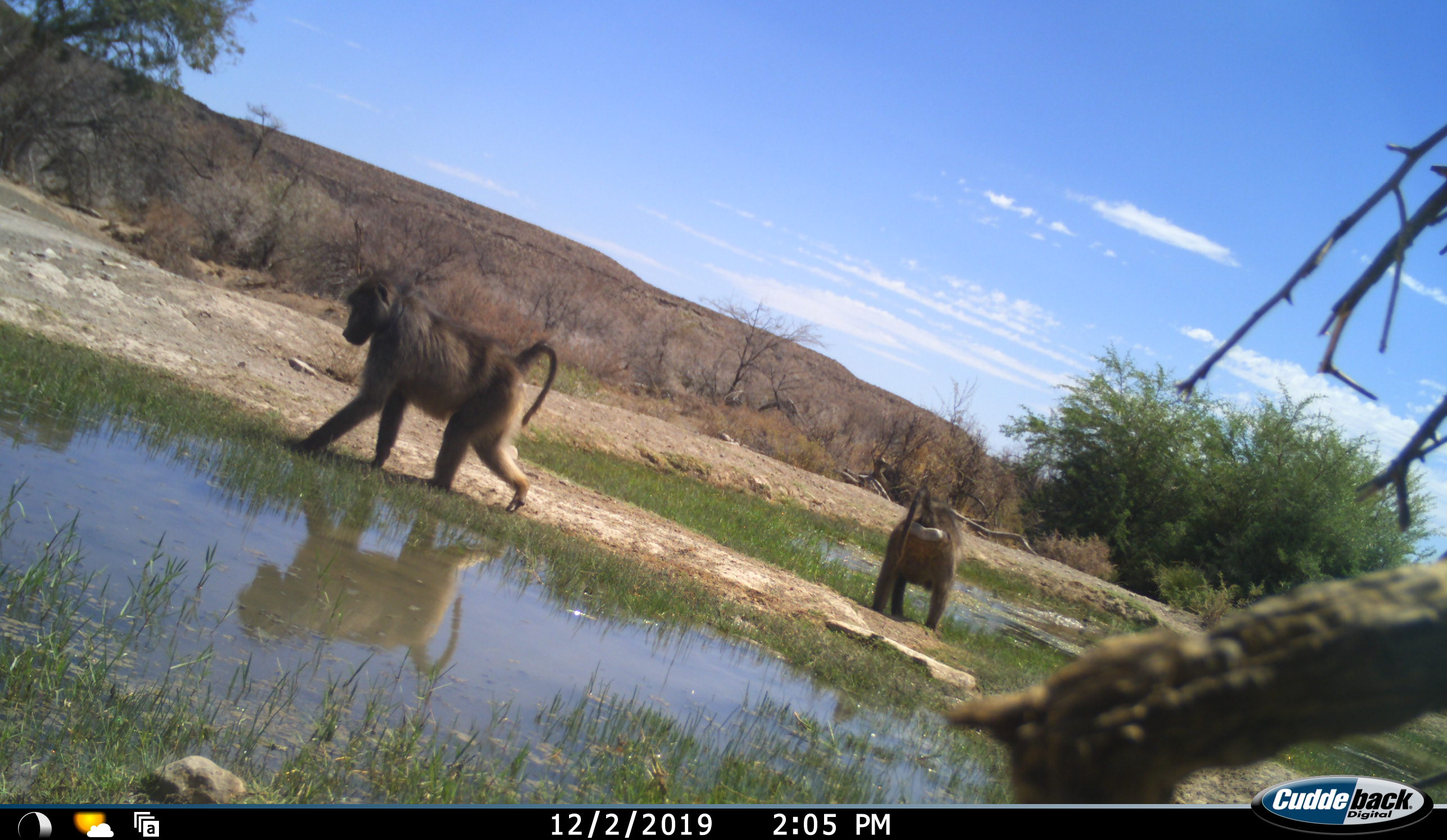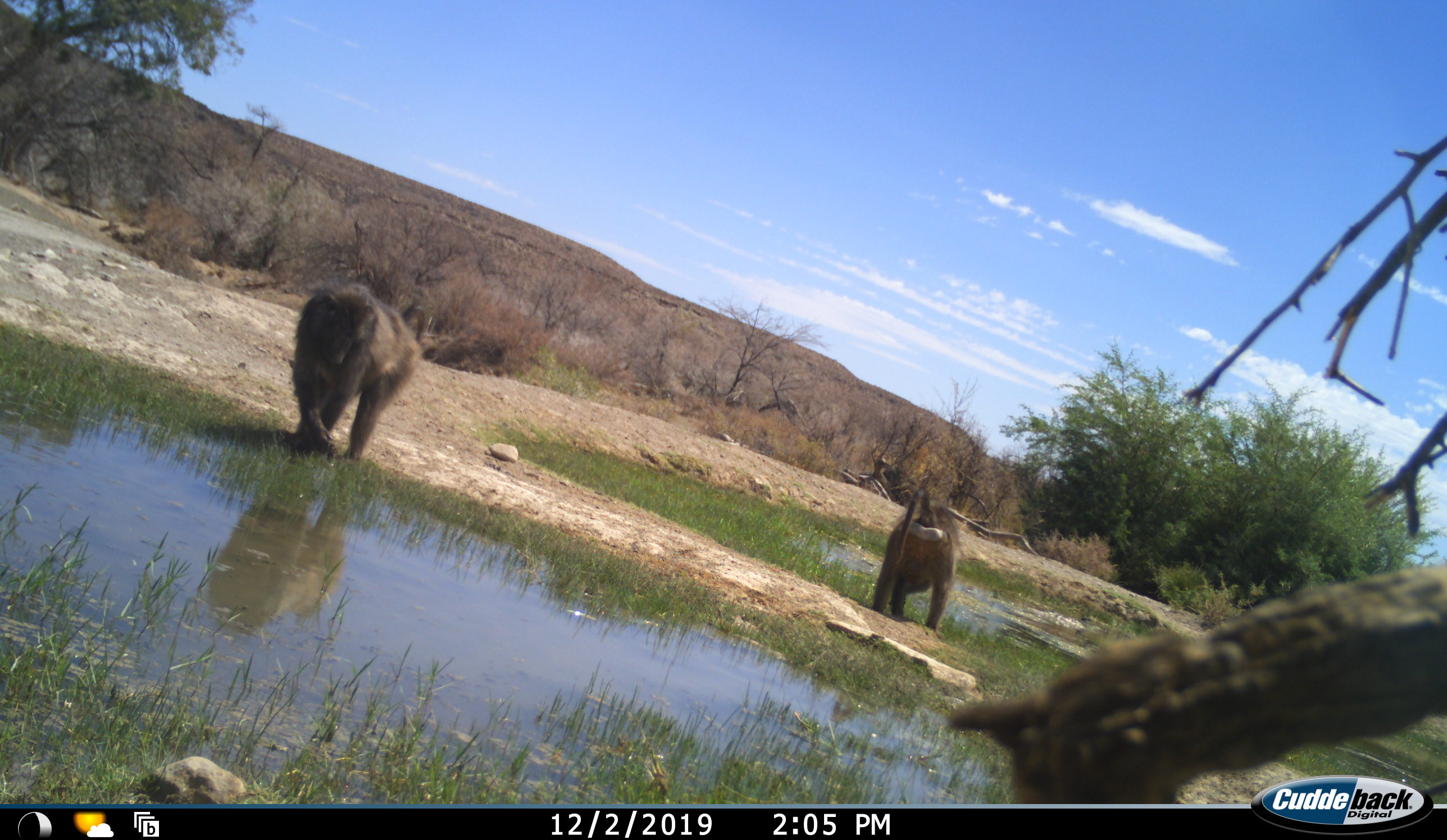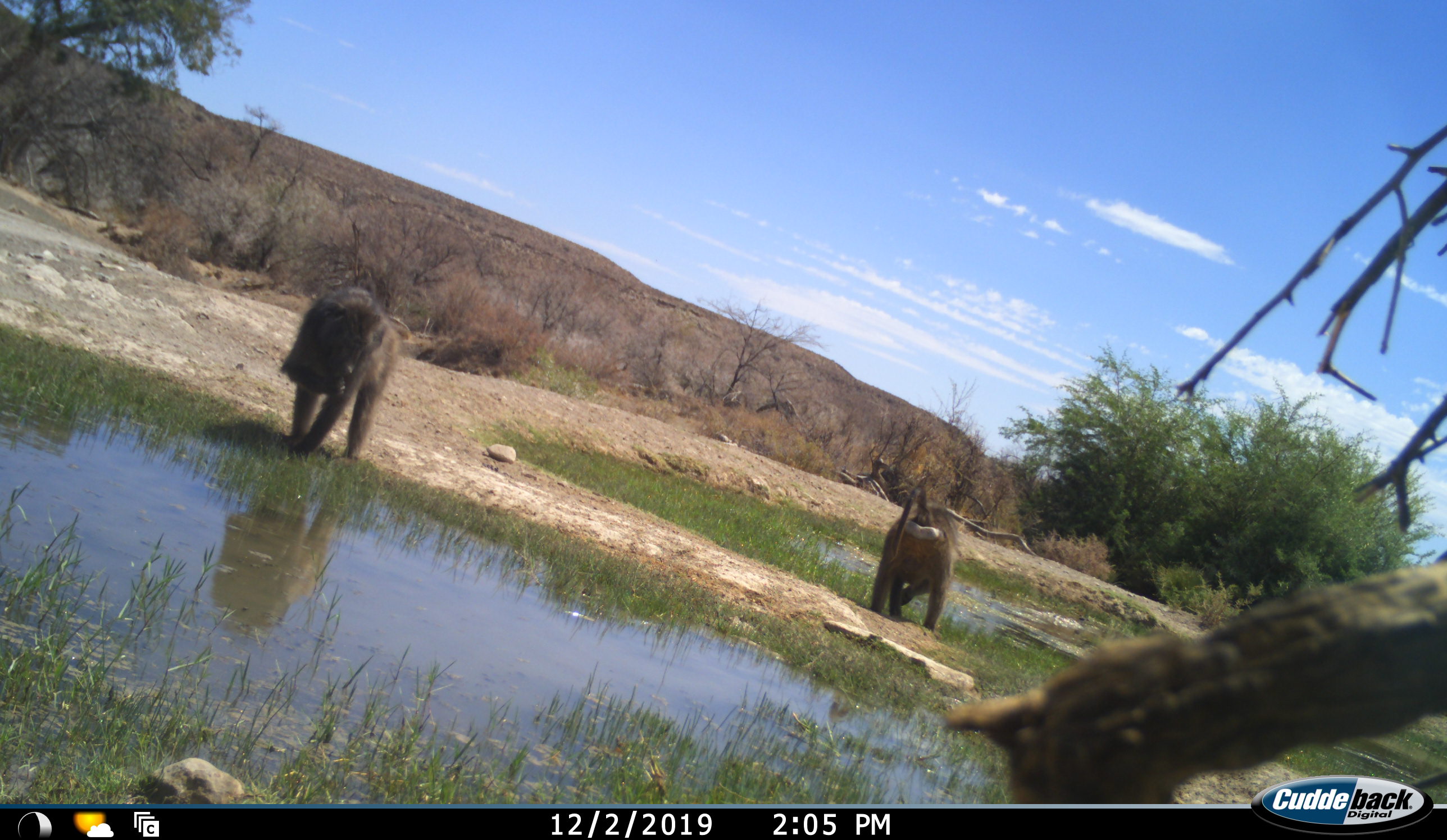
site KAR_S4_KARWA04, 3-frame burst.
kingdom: Animalia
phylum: Chordata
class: Mammalia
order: Primates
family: Cercopithecidae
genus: Papio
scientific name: Papio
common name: baboon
Baboon (Papio), count 2. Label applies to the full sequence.